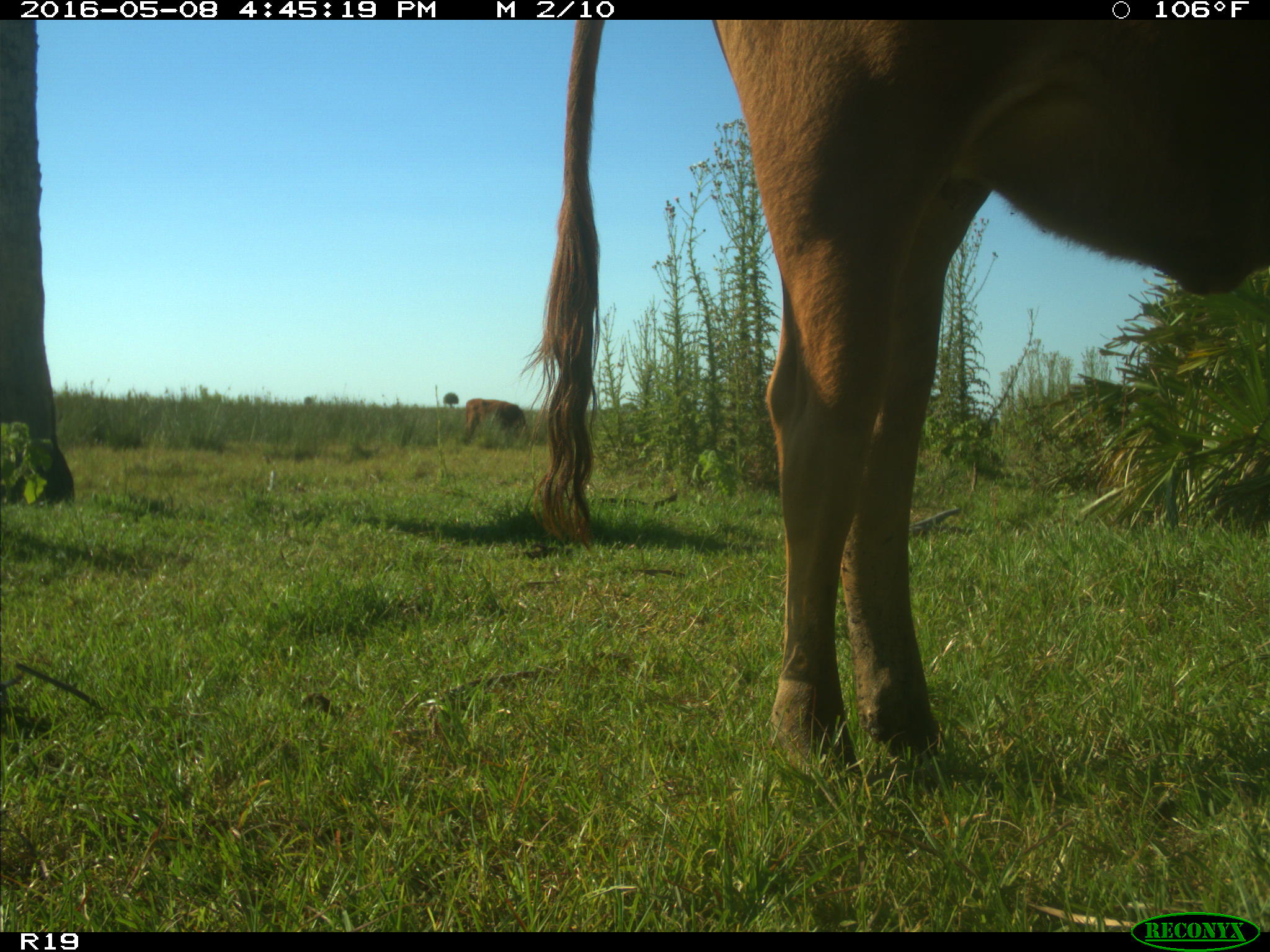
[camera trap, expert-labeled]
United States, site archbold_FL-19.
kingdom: Animalia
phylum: Chordata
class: Mammalia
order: Artiodactyla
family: Bovidae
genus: Bos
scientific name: Bos taurus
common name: domestic cow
Bos taurus (domestic cow).